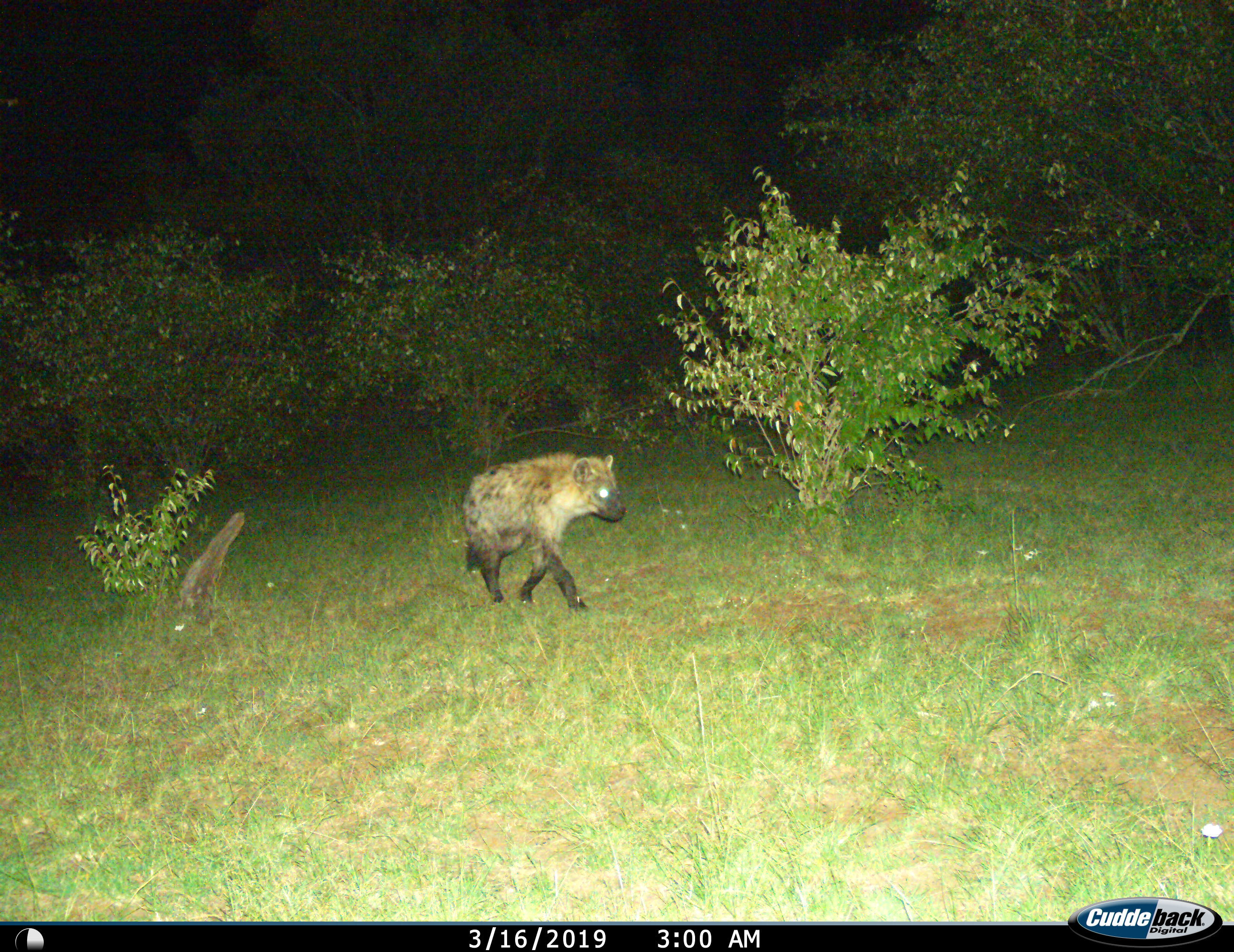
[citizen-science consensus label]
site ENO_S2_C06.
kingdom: Animalia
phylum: Chordata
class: Mammalia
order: Carnivora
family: Hyaenidae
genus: Crocuta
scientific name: Crocuta crocuta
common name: spotted hyena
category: hyenaspotted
Hyenaspotted (spotted hyena) (Crocuta crocuta), count 1. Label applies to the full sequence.